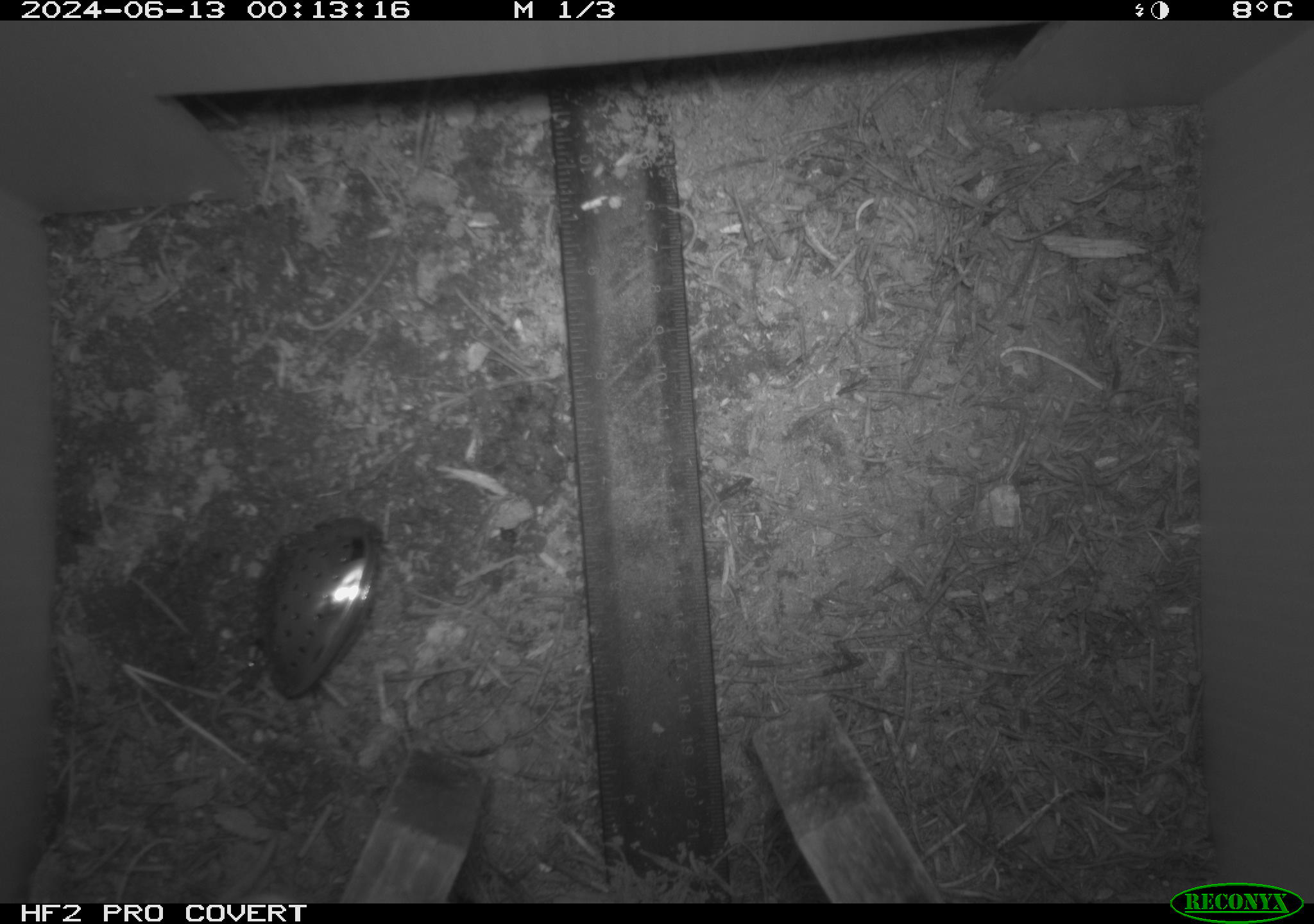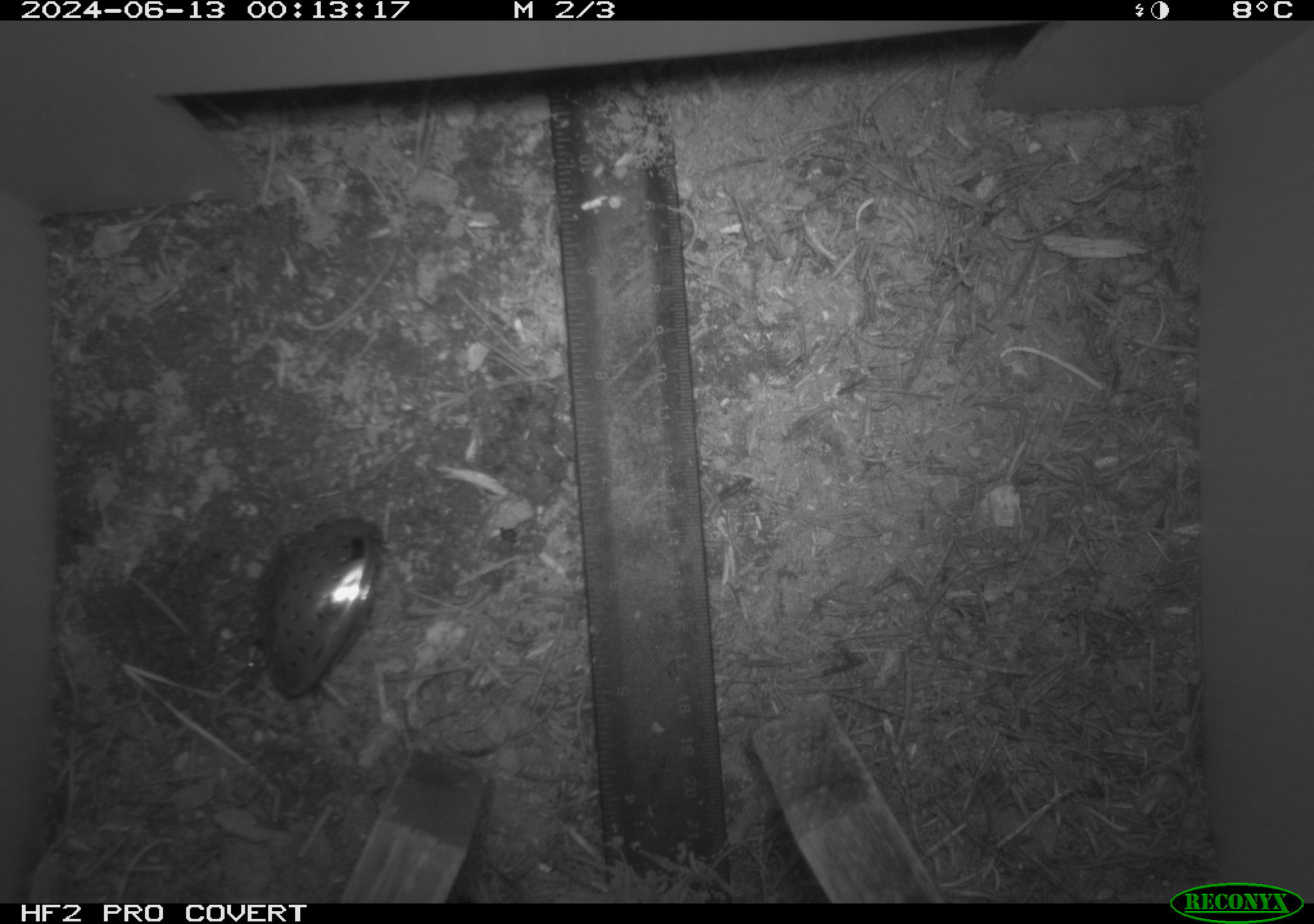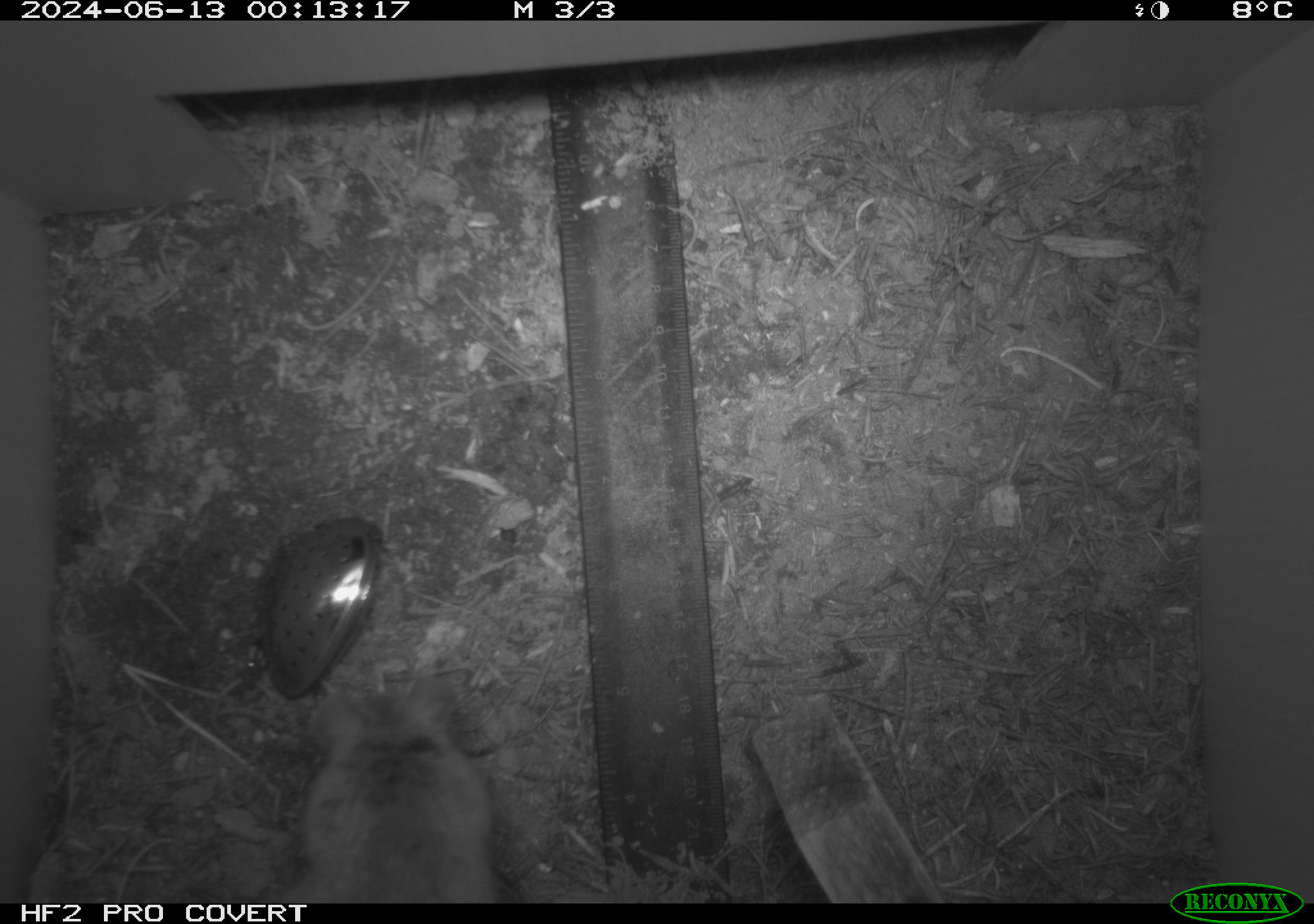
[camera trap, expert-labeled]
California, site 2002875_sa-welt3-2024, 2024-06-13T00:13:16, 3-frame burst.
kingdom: Animalia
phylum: Chordata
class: Mammalia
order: Rodentia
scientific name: Rodentia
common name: mouse species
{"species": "mouse species (Rodentia)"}